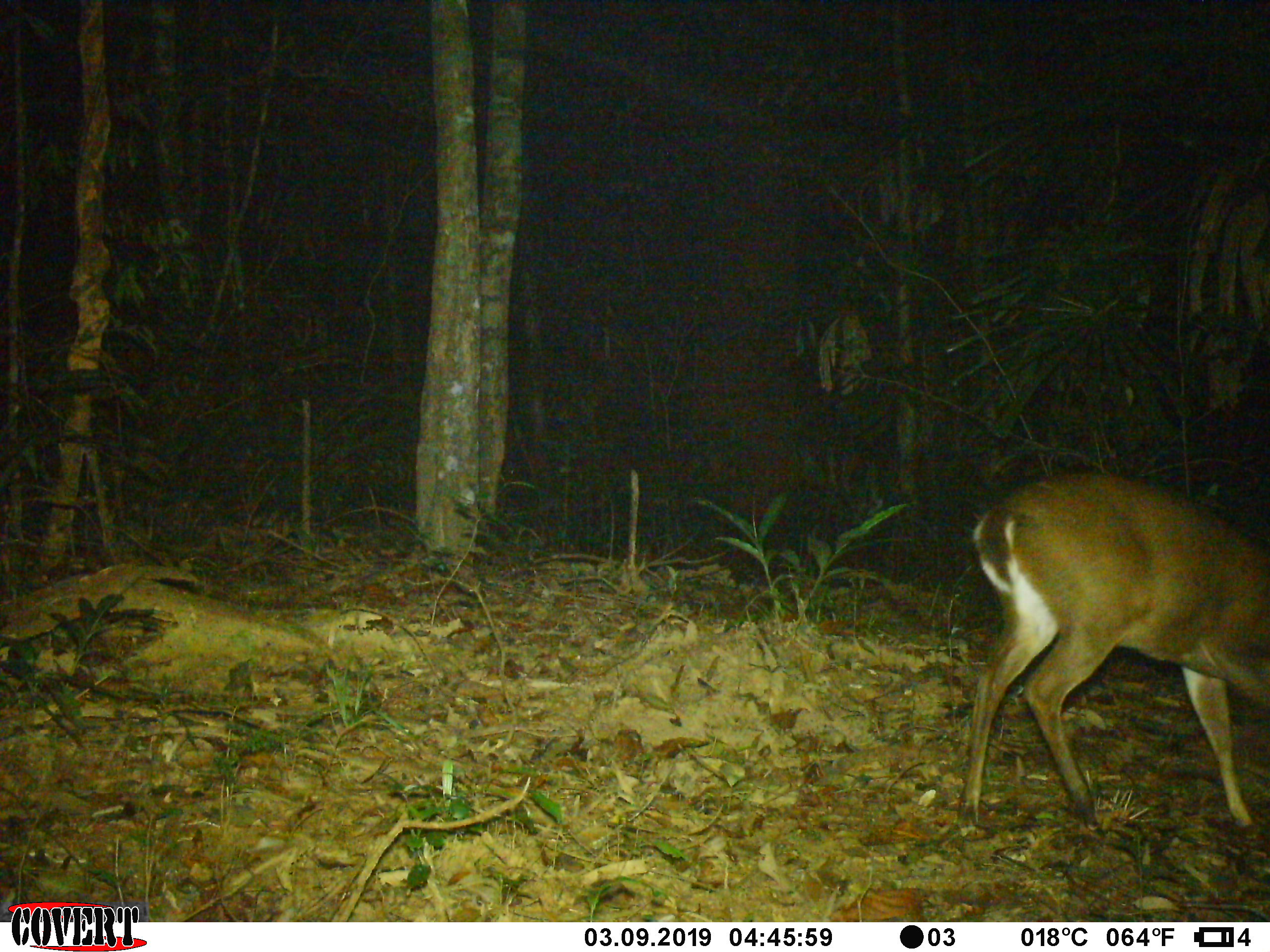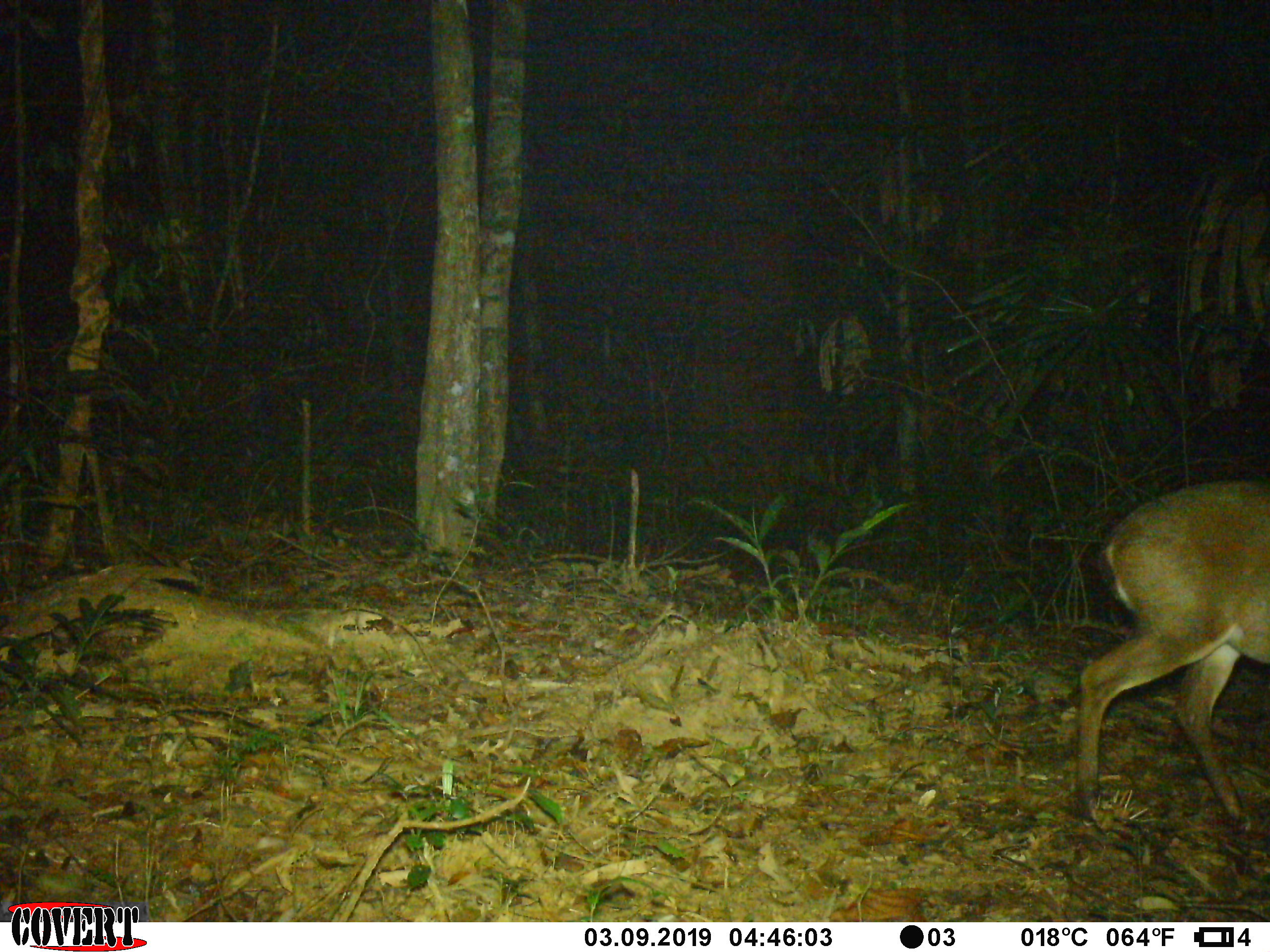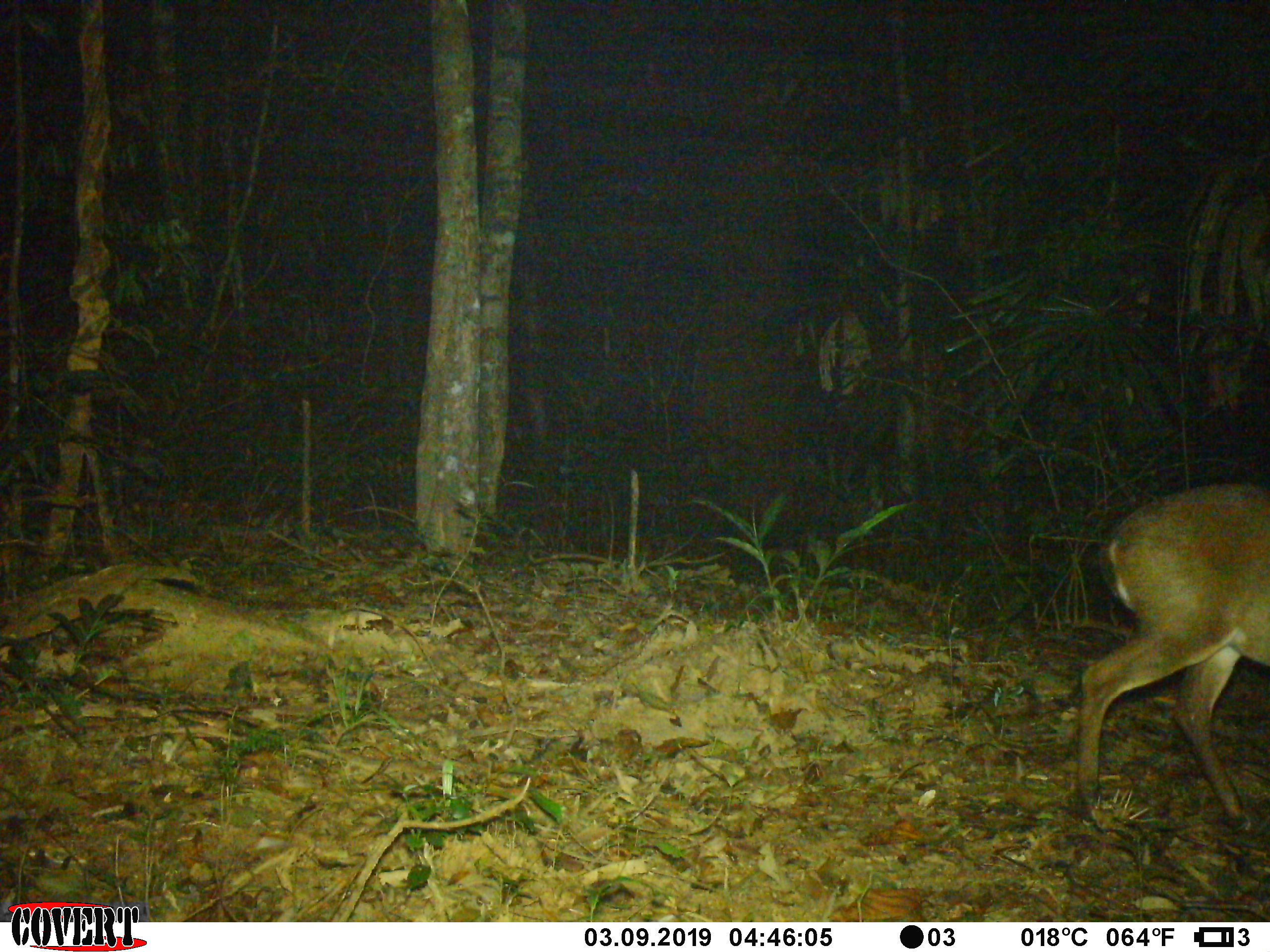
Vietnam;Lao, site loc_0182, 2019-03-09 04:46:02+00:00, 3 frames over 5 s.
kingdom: Animalia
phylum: Chordata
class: Mammalia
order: Artiodactyla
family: Cervidae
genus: Muntiacus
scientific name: Muntiacus vuquangensis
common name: large-antlered muntjac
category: large antlered muntjac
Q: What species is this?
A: Large antlered muntjac (large-antlered muntjac) (Muntiacus vuquangensis).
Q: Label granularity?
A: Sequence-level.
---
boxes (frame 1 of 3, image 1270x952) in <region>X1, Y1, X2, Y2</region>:
large antlered muntjac: <region>956, 470, 1270, 838</region>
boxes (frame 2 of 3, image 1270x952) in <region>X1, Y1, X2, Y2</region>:
large antlered muntjac: <region>1072, 477, 1270, 820</region>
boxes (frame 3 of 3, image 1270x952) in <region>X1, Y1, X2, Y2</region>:
large antlered muntjac: <region>1074, 482, 1270, 822</region>